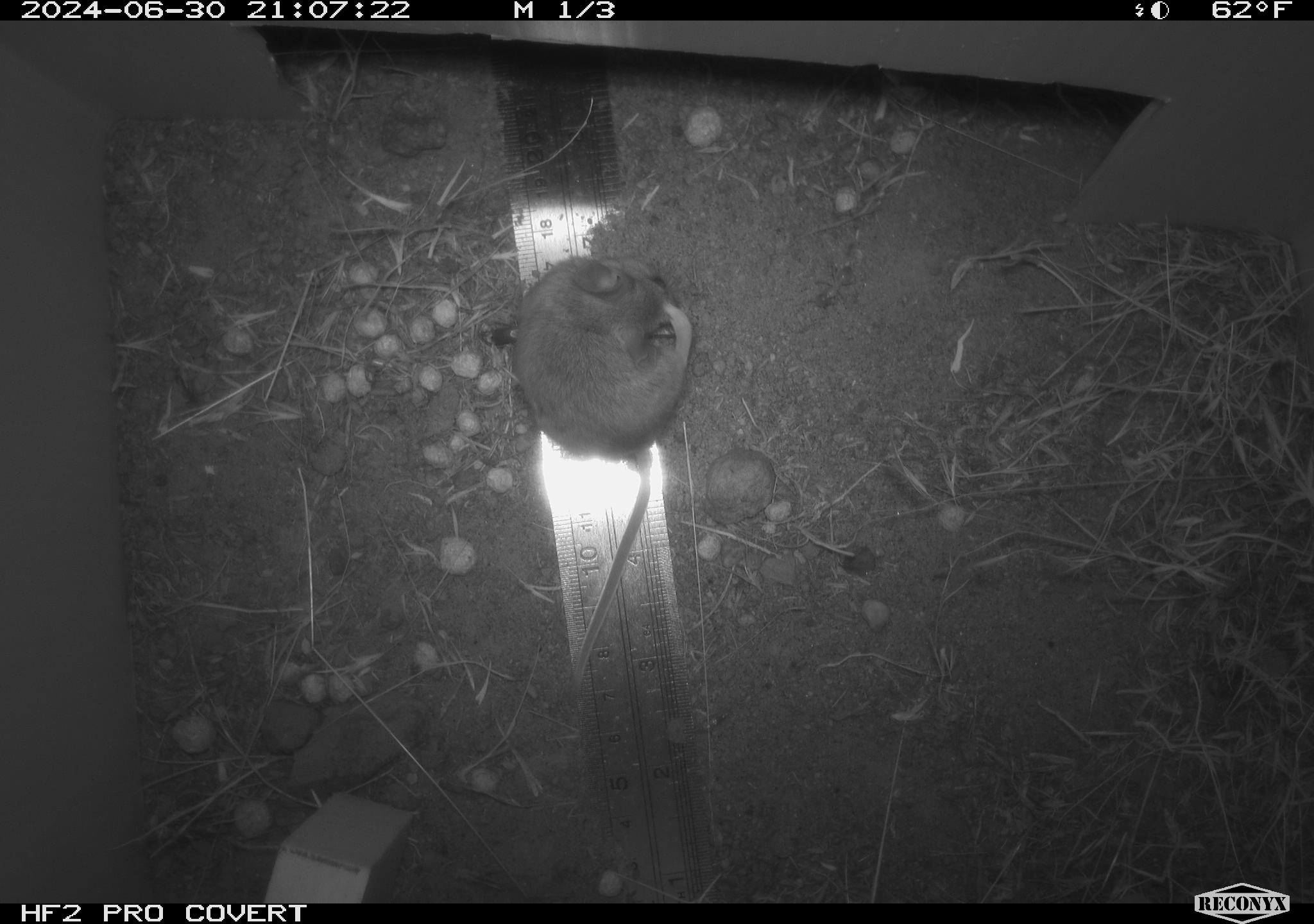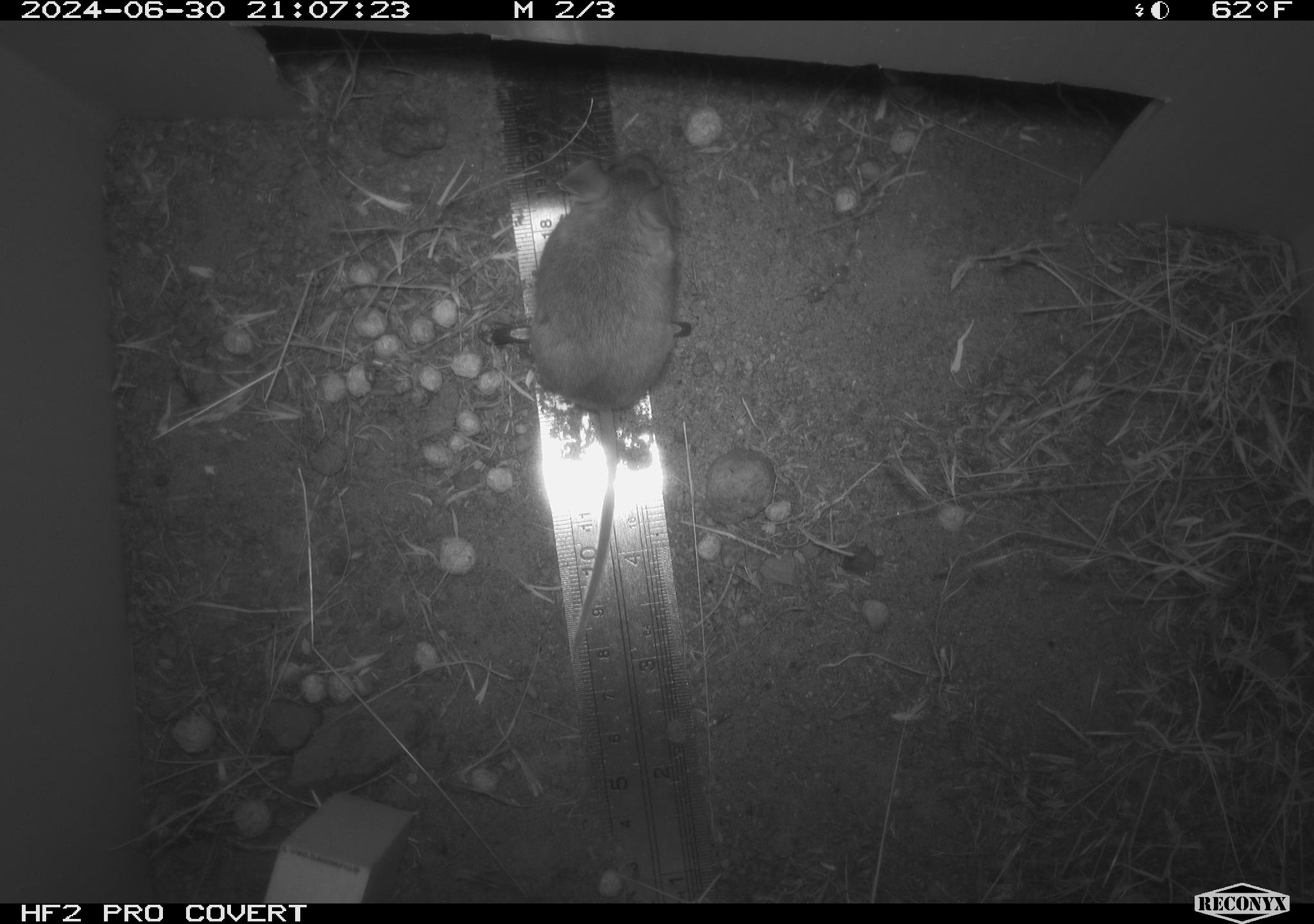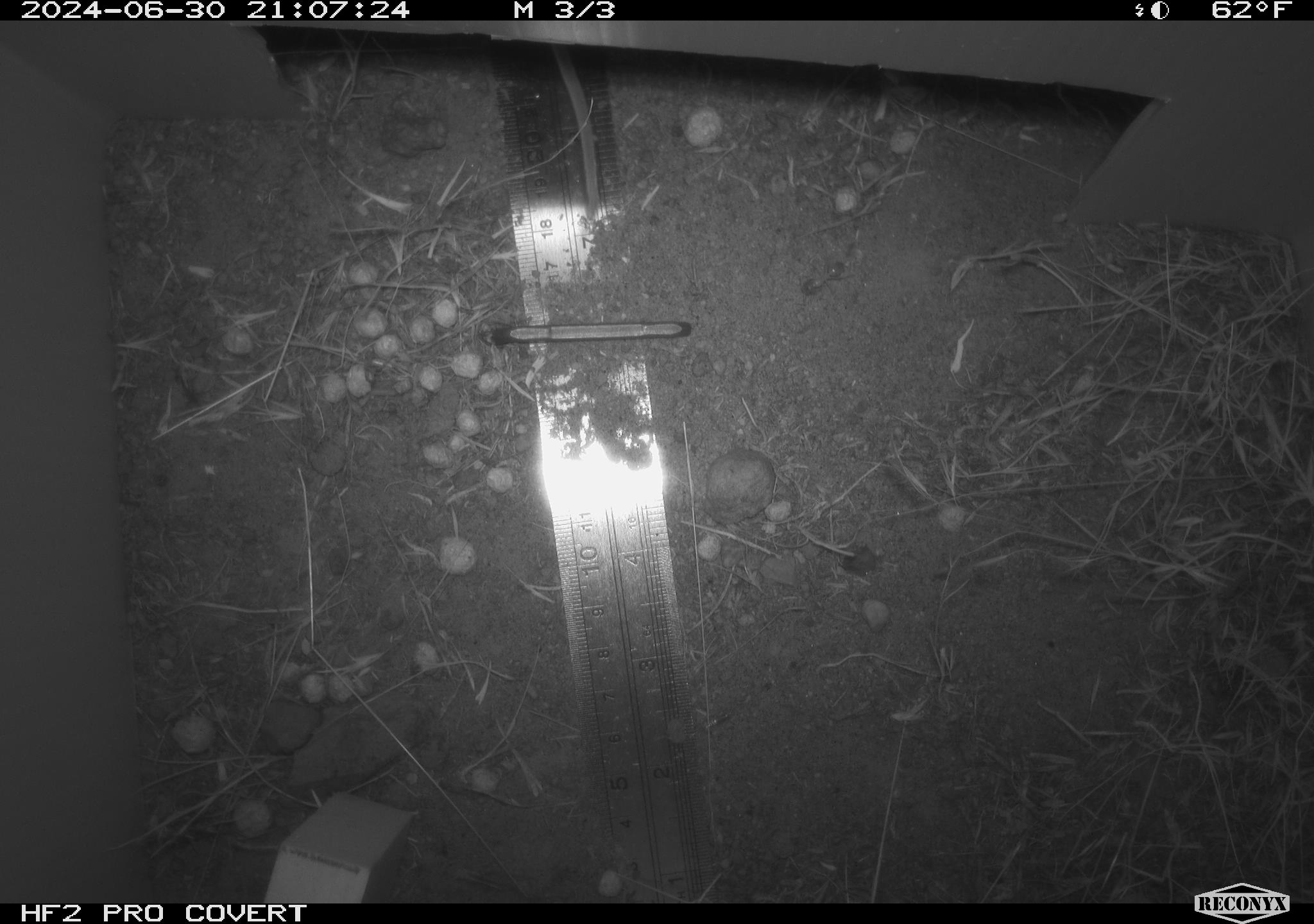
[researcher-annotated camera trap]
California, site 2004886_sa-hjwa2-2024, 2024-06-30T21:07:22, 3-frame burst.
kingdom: Animalia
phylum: Chordata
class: Mammalia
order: Rodentia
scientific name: Rodentia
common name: rodent